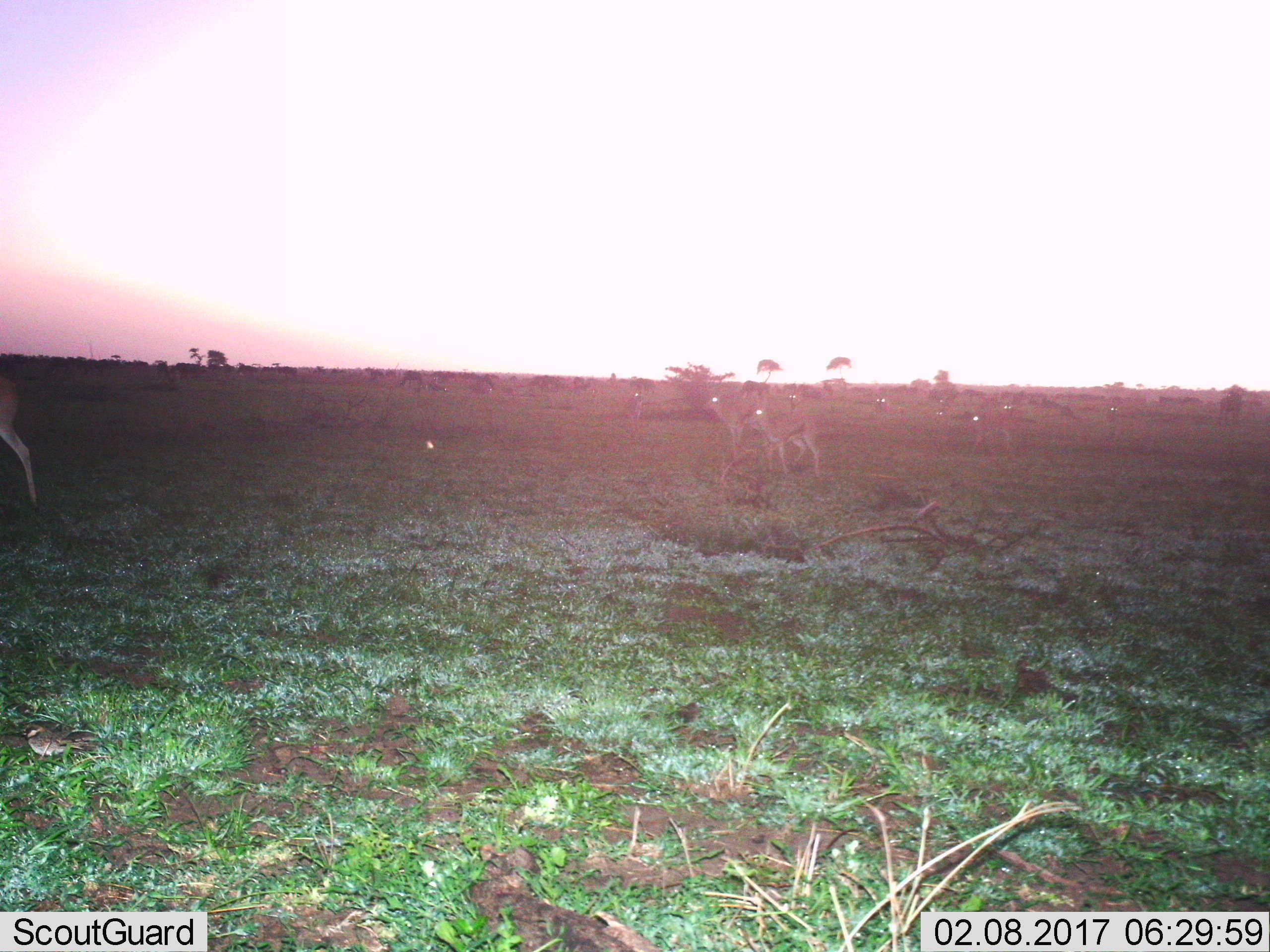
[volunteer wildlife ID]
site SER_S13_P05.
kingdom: Animalia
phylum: Chordata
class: Mammalia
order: Artiodactyla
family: Bovidae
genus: Eudorcas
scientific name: Eudorcas thomsonii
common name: thomson's gazelle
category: gazellethomsons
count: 10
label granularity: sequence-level